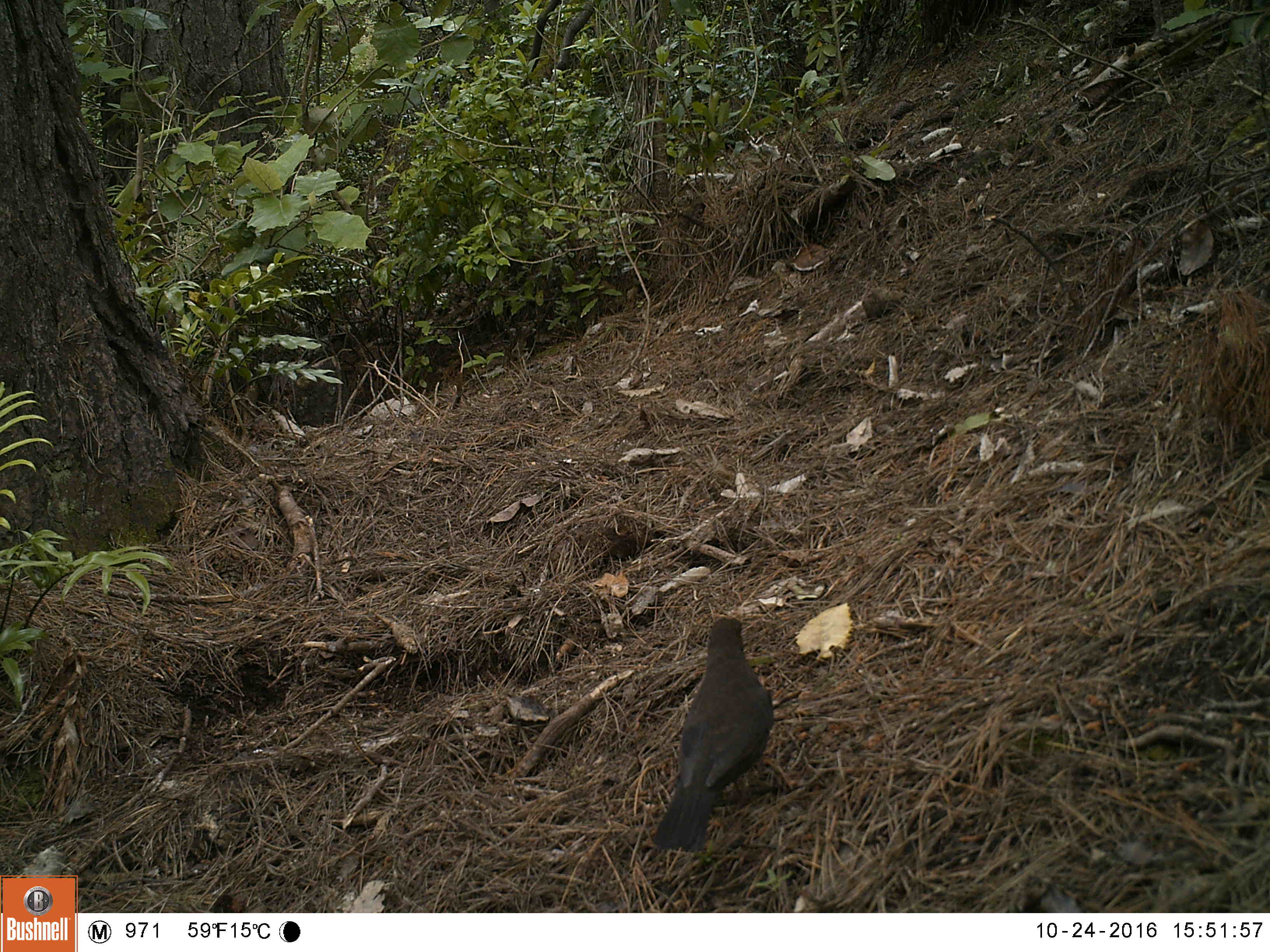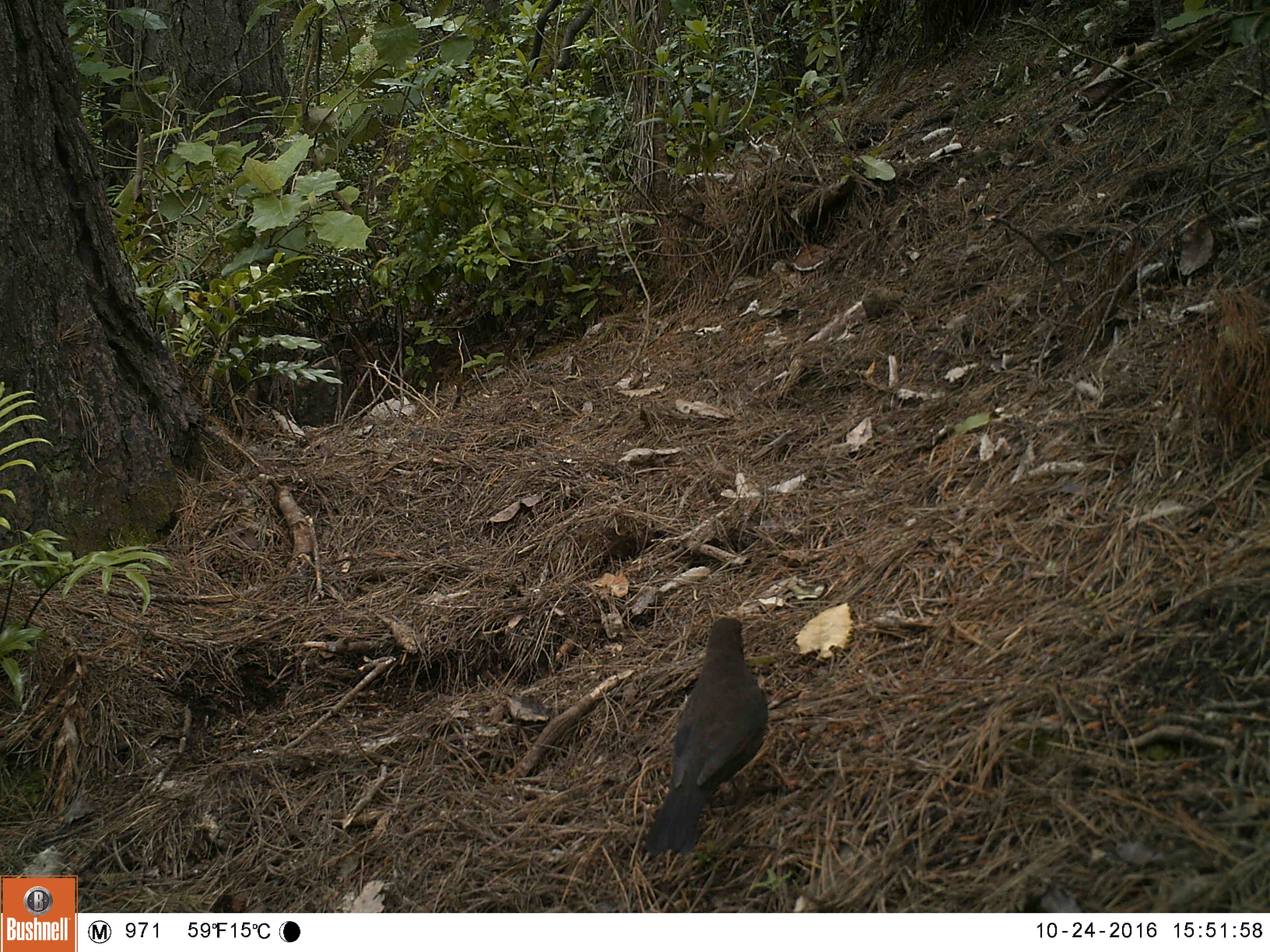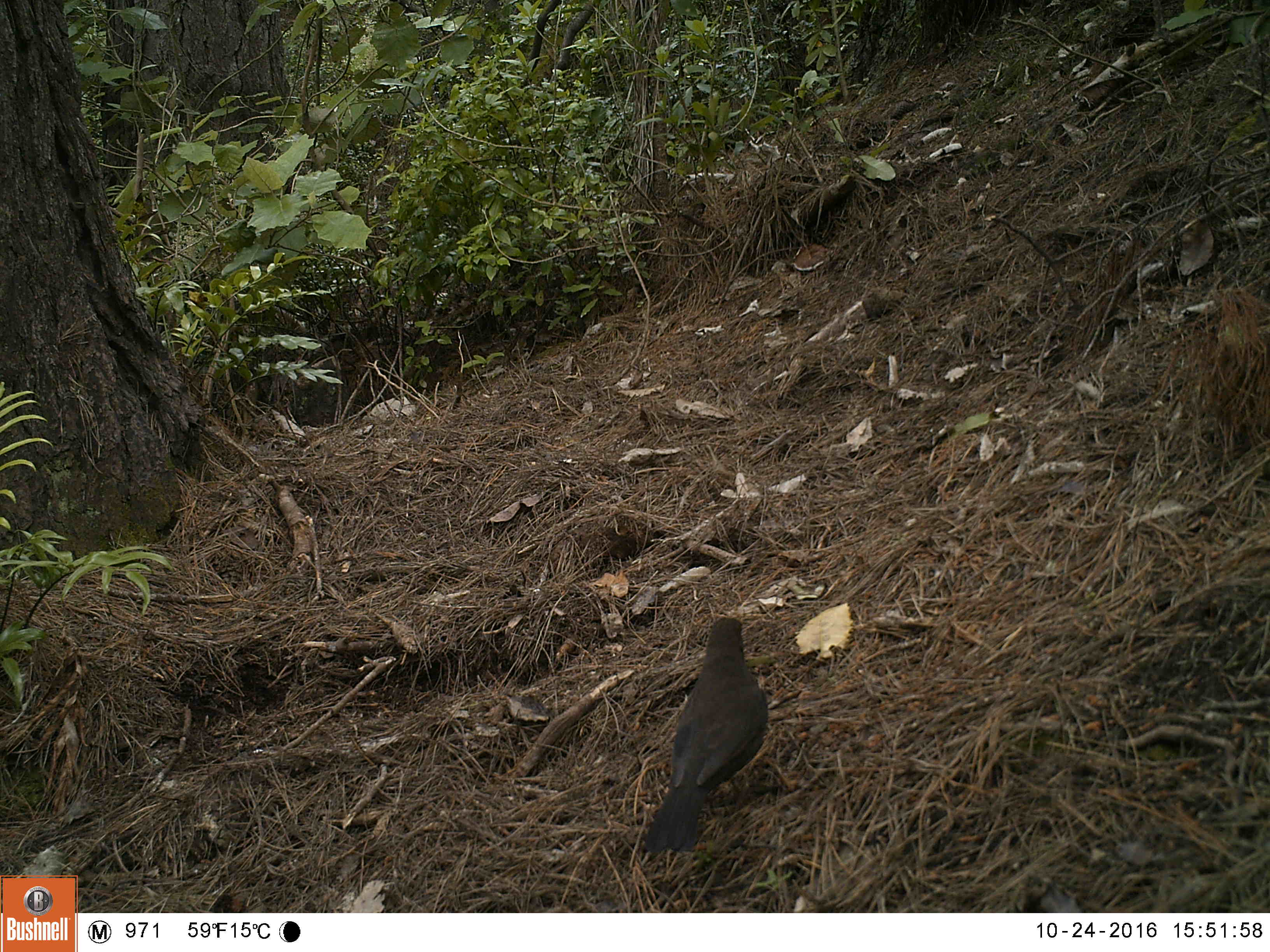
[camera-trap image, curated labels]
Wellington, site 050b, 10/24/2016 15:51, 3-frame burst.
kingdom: Animalia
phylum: Chordata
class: Aves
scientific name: Aves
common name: bird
Bird (Aves).